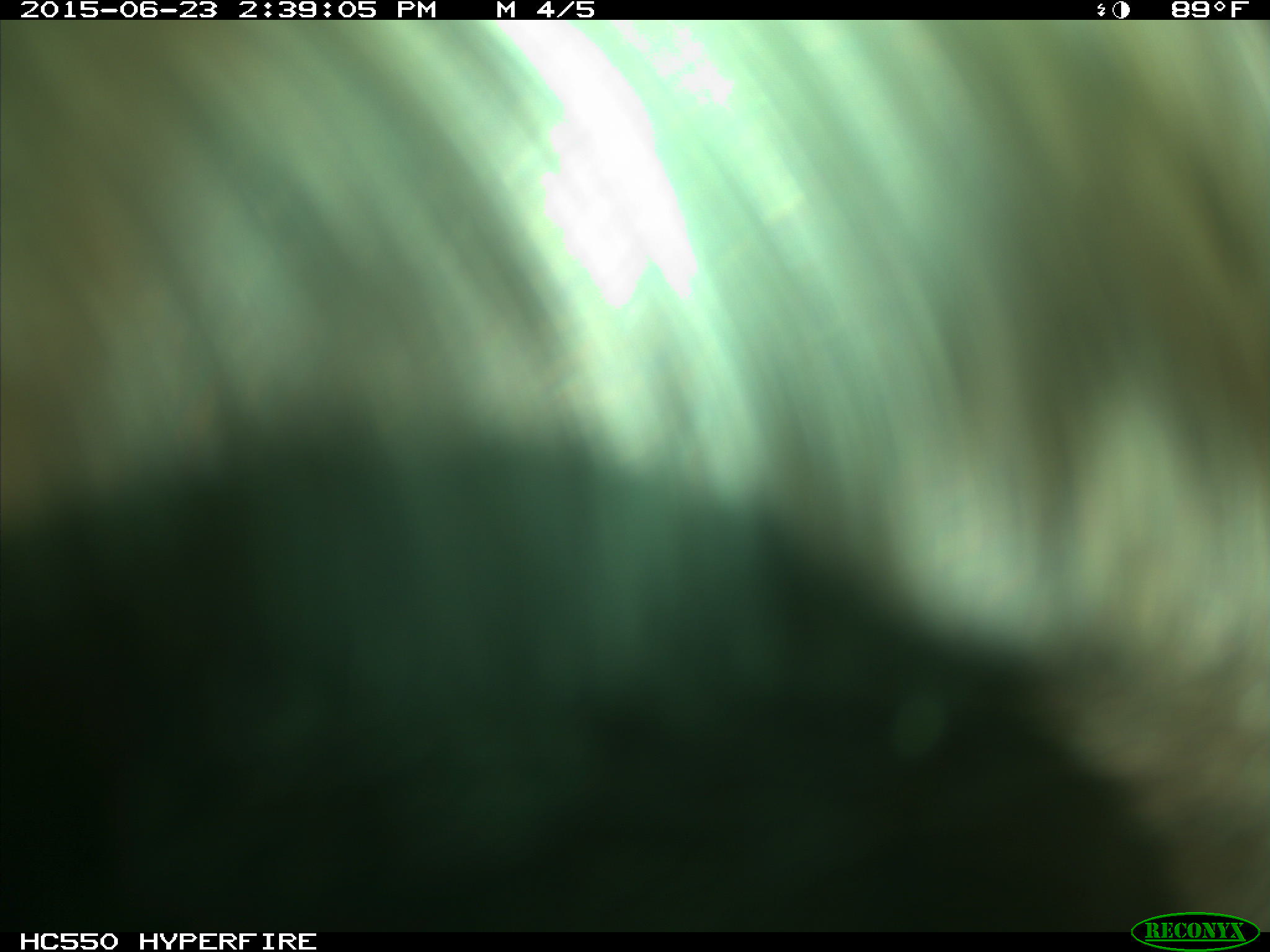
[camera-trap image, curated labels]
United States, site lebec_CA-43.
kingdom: Animalia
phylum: Chordata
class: Mammalia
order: Artiodactyla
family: Bovidae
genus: Bos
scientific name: Bos taurus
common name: domestic cow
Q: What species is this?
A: Bos taurus (domestic cow).